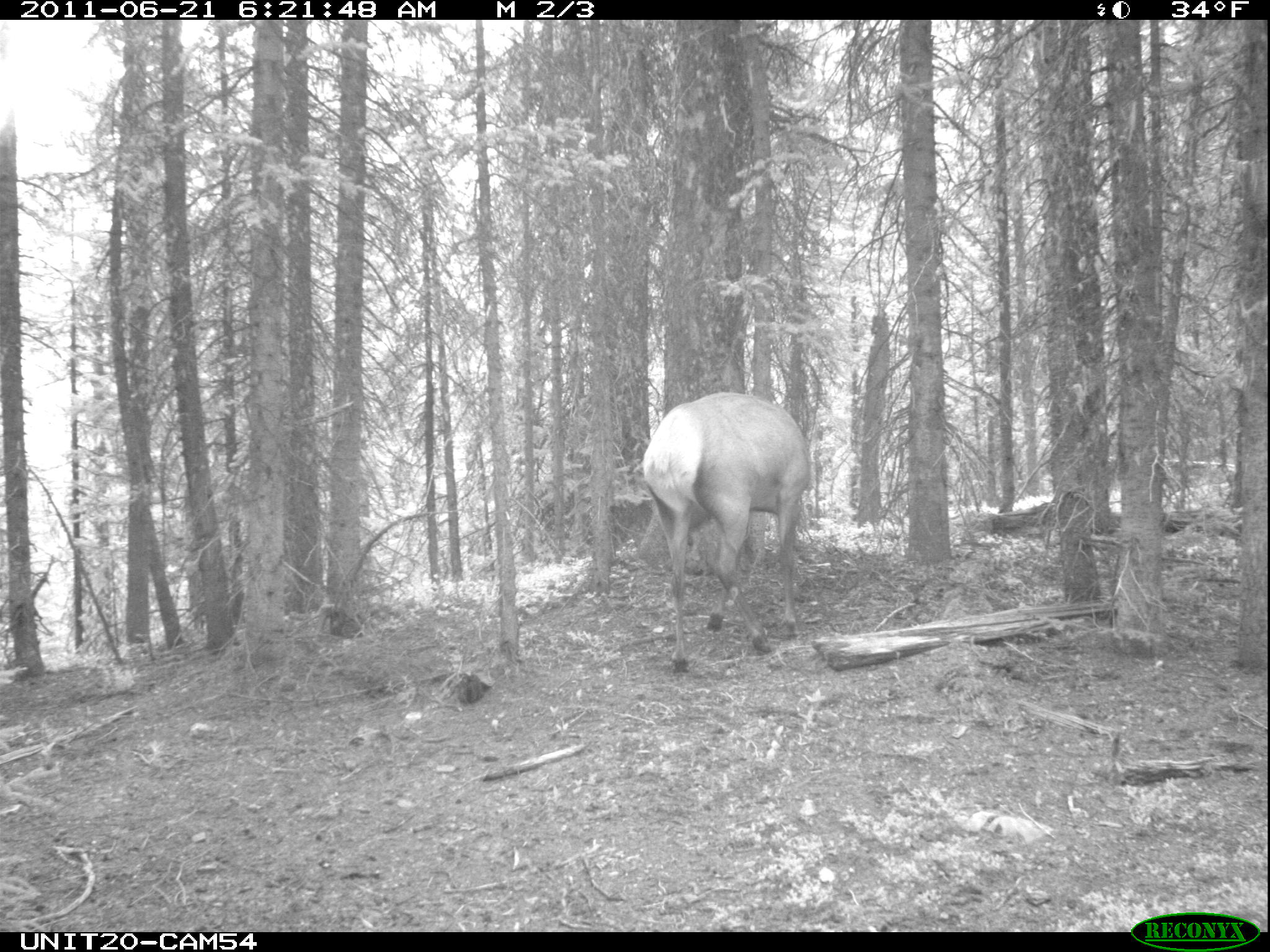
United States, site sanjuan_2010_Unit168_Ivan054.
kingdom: Animalia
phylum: Chordata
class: Mammalia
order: Artiodactyla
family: Cervidae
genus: Cervus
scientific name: Cervus elaphus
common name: red deer